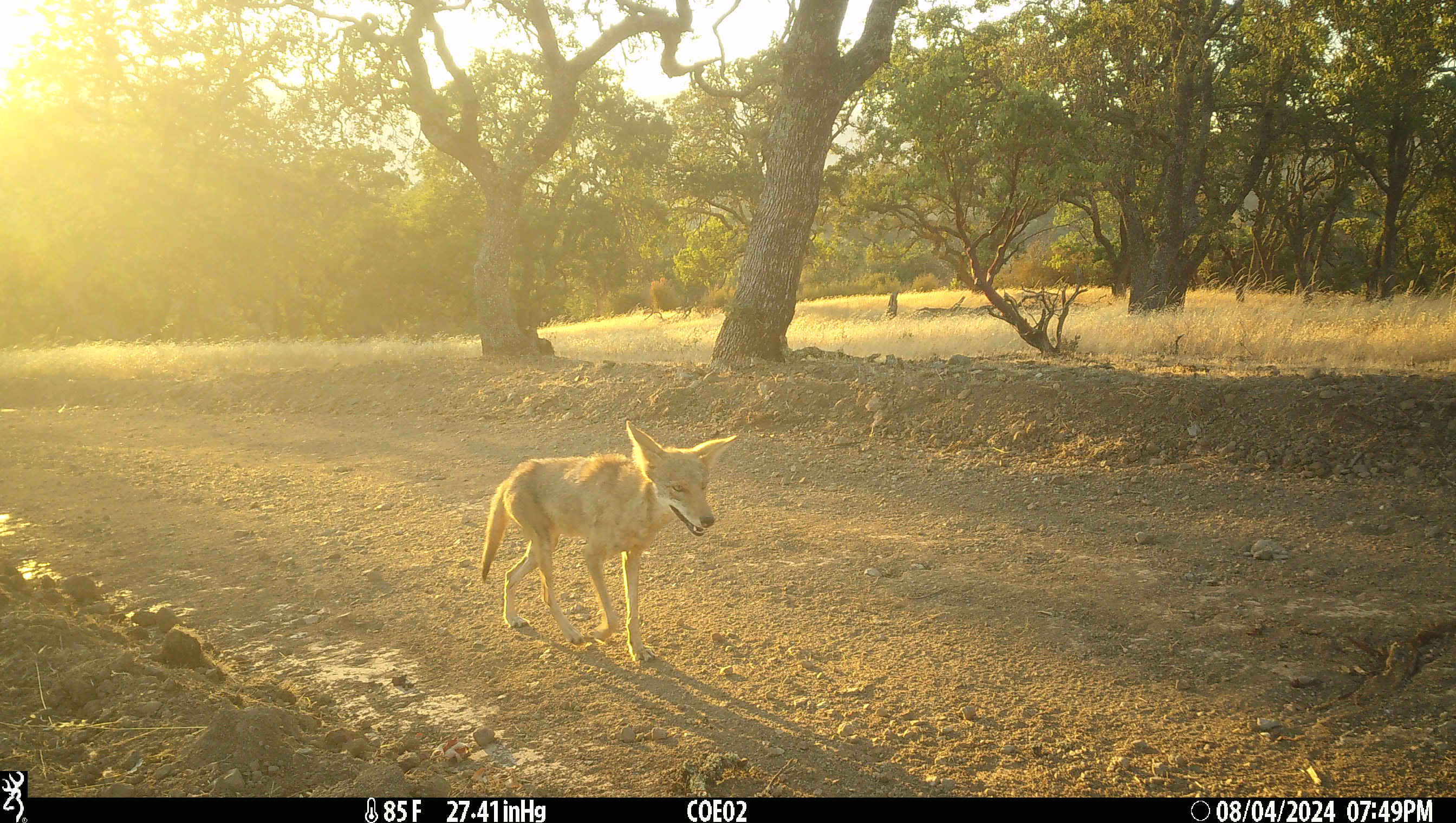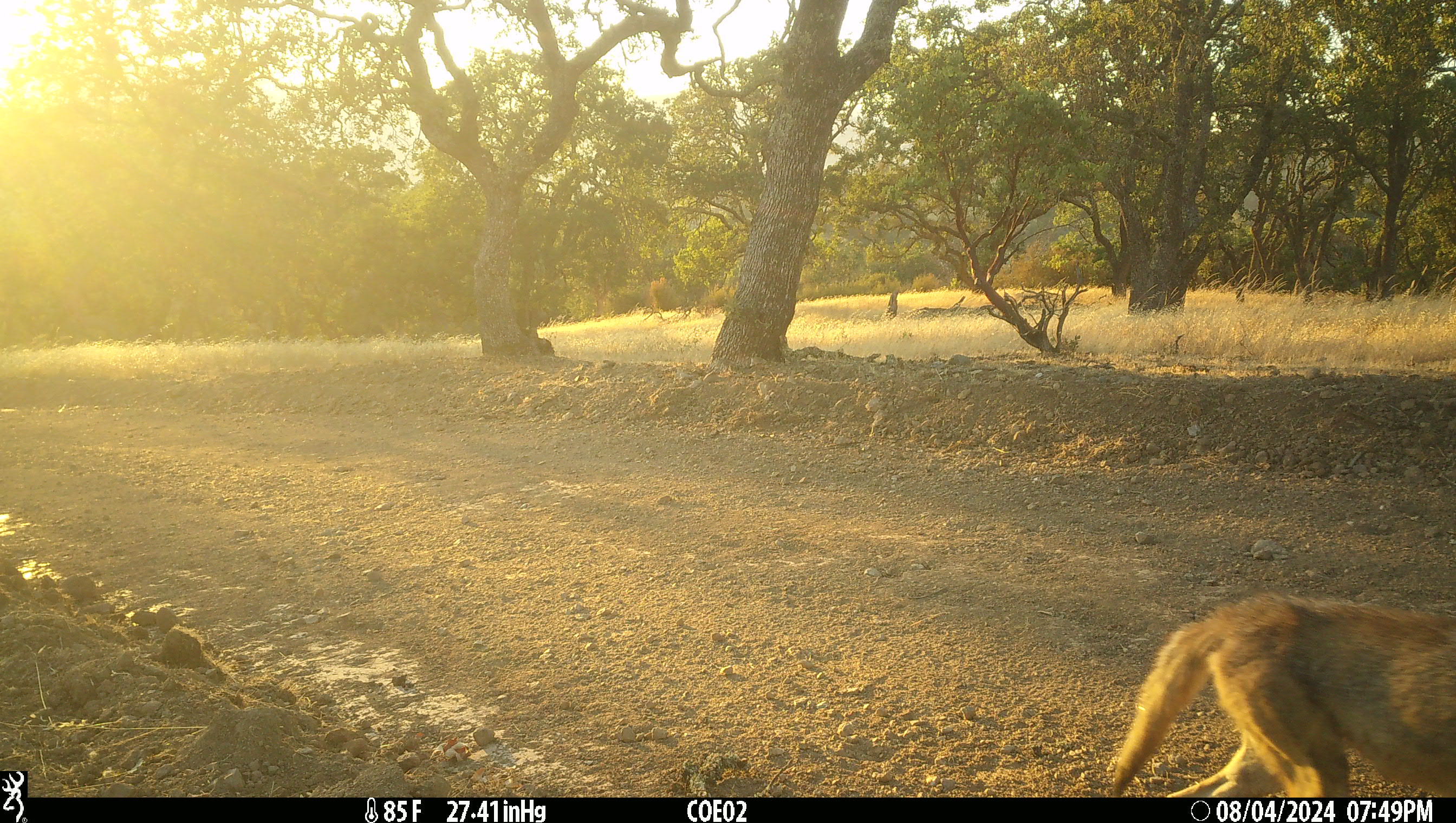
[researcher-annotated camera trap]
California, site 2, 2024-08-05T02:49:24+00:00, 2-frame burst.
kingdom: Animalia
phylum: Chordata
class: Mammalia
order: Carnivora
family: Canidae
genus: Canis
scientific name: Canis latrans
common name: coyote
Coyote (Canis latrans).